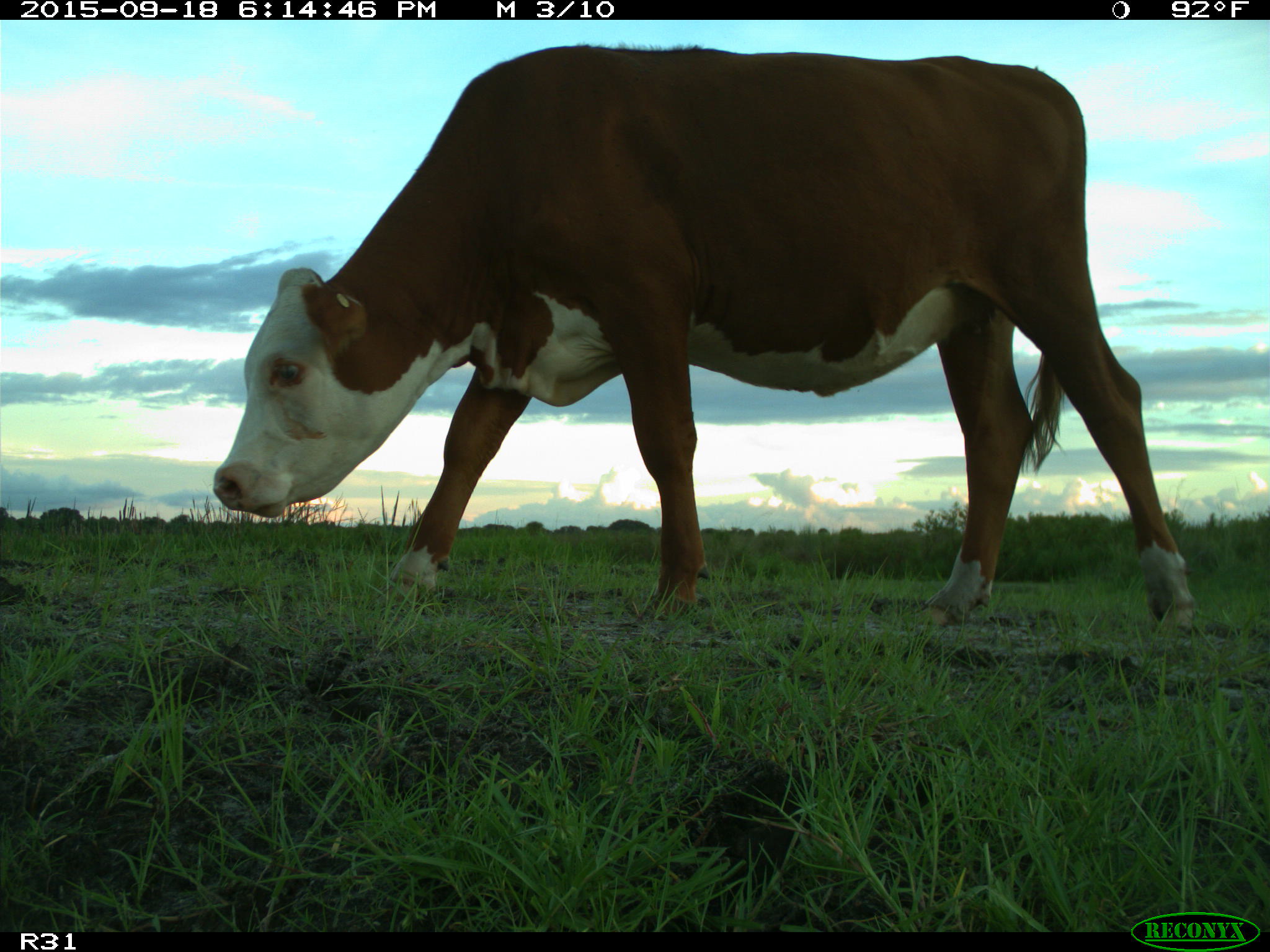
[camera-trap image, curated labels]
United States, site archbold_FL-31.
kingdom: Animalia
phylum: Chordata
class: Mammalia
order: Artiodactyla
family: Bovidae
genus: Bos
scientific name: Bos taurus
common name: domestic cow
Bos taurus (domestic cow).